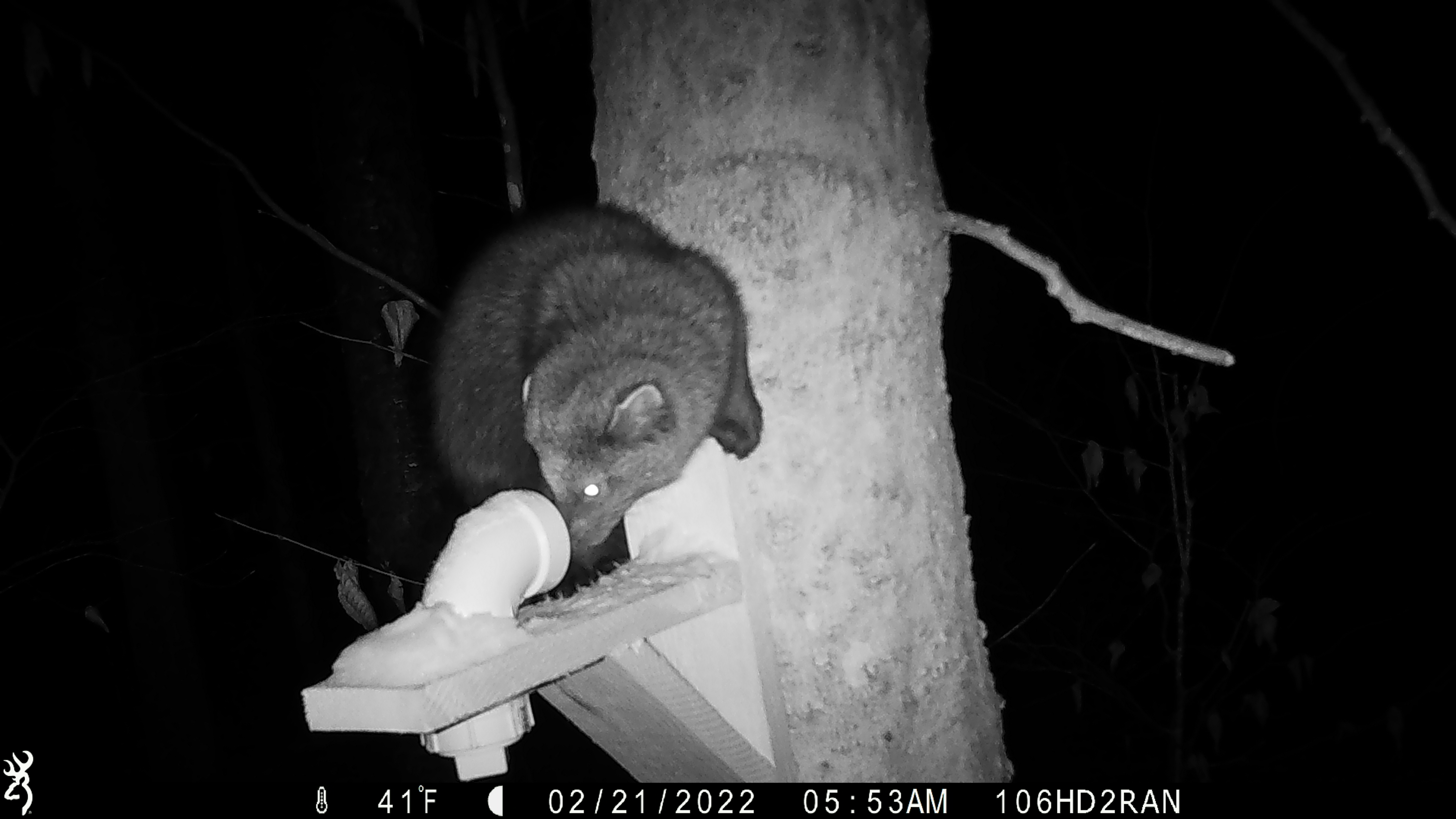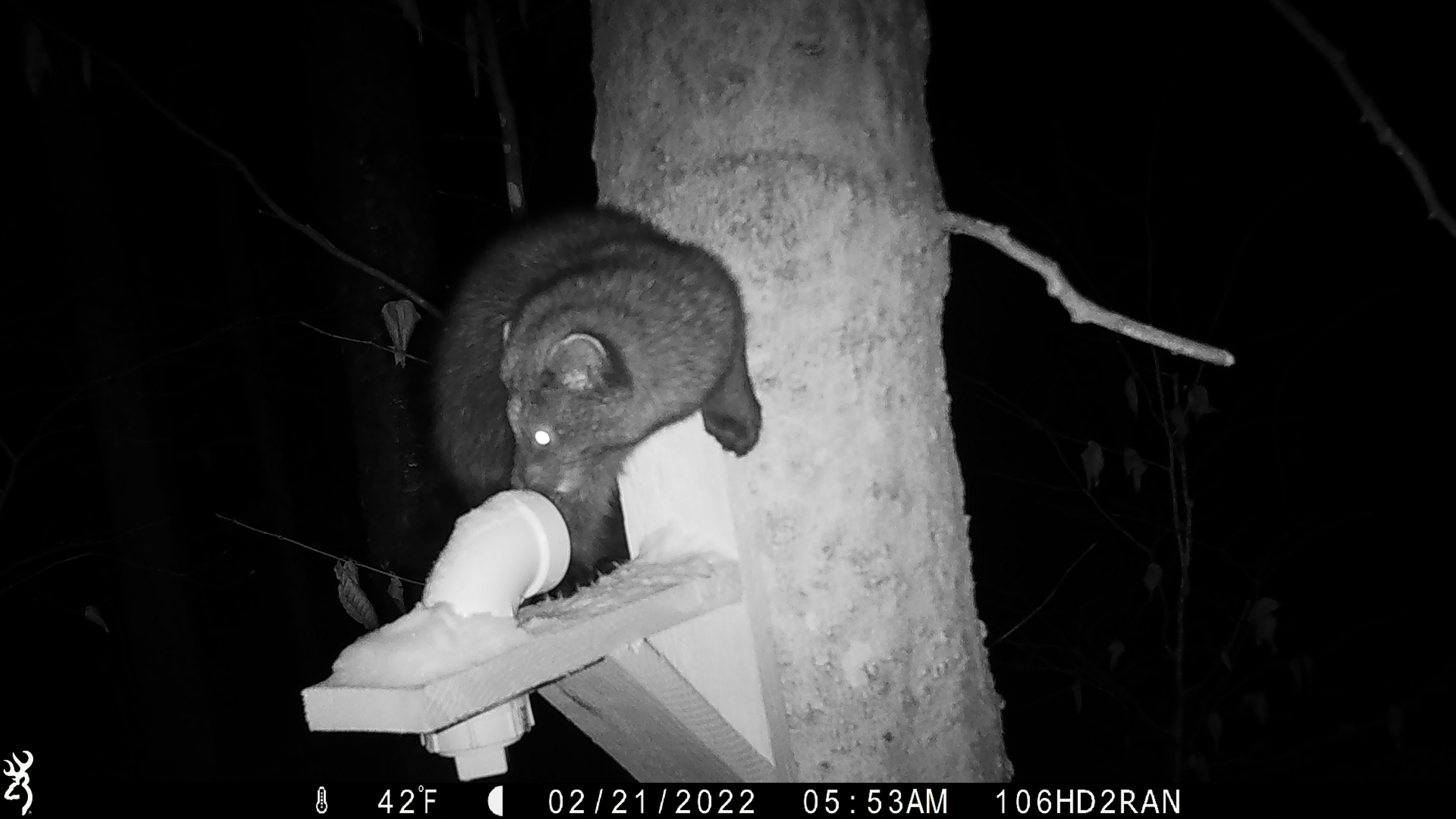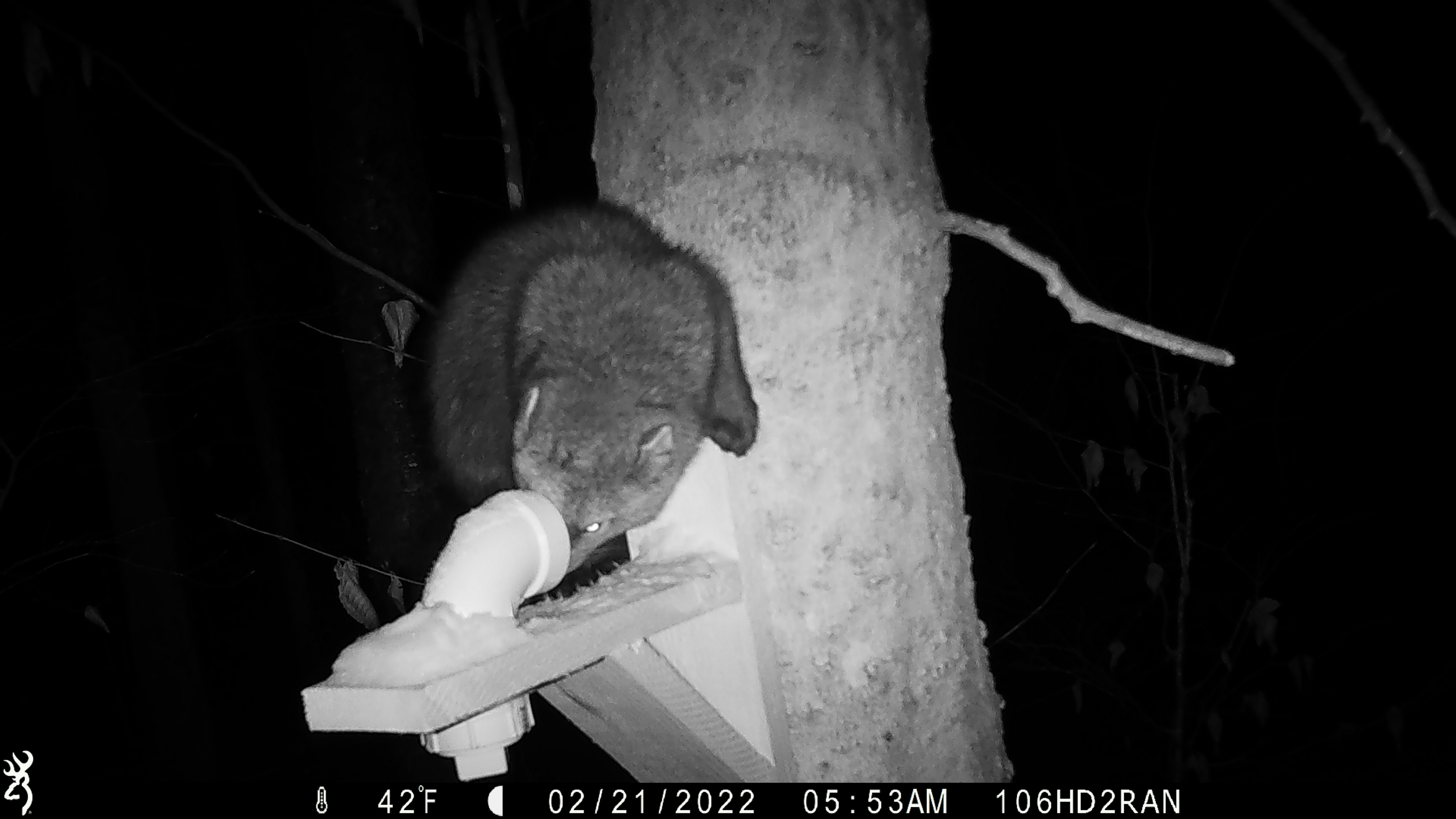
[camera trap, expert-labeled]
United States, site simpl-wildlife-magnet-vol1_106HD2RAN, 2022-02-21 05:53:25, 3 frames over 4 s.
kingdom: Animalia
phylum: Chordata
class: Mammalia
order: Carnivora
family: Mustelidae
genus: Pekania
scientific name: Pekania pennanti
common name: fisher